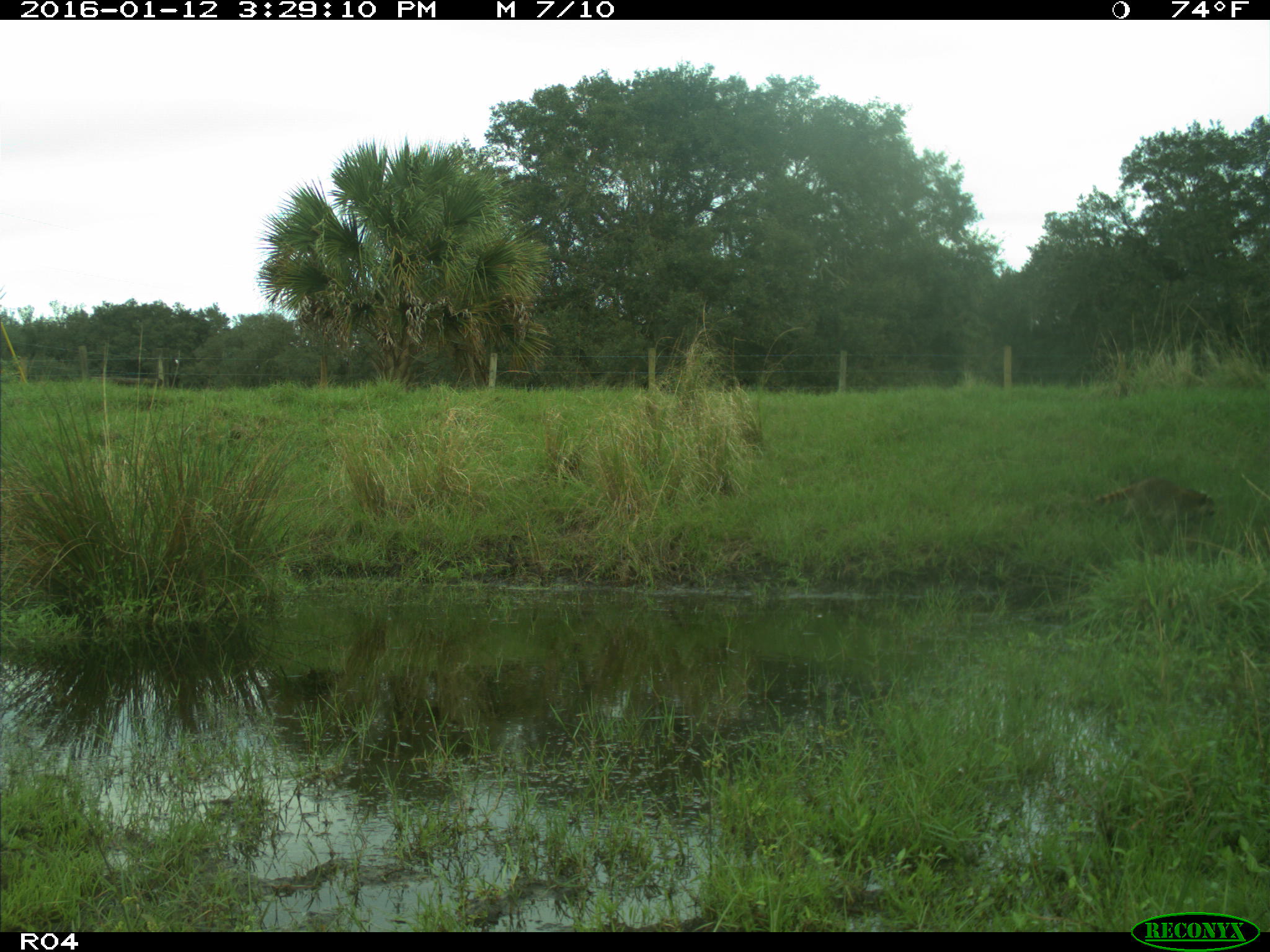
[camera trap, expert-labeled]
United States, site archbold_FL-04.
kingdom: Animalia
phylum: Chordata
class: Mammalia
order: Carnivora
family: Procyonidae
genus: Procyon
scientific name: Procyon lotor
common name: common raccoon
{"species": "Procyon lotor (common raccoon)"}